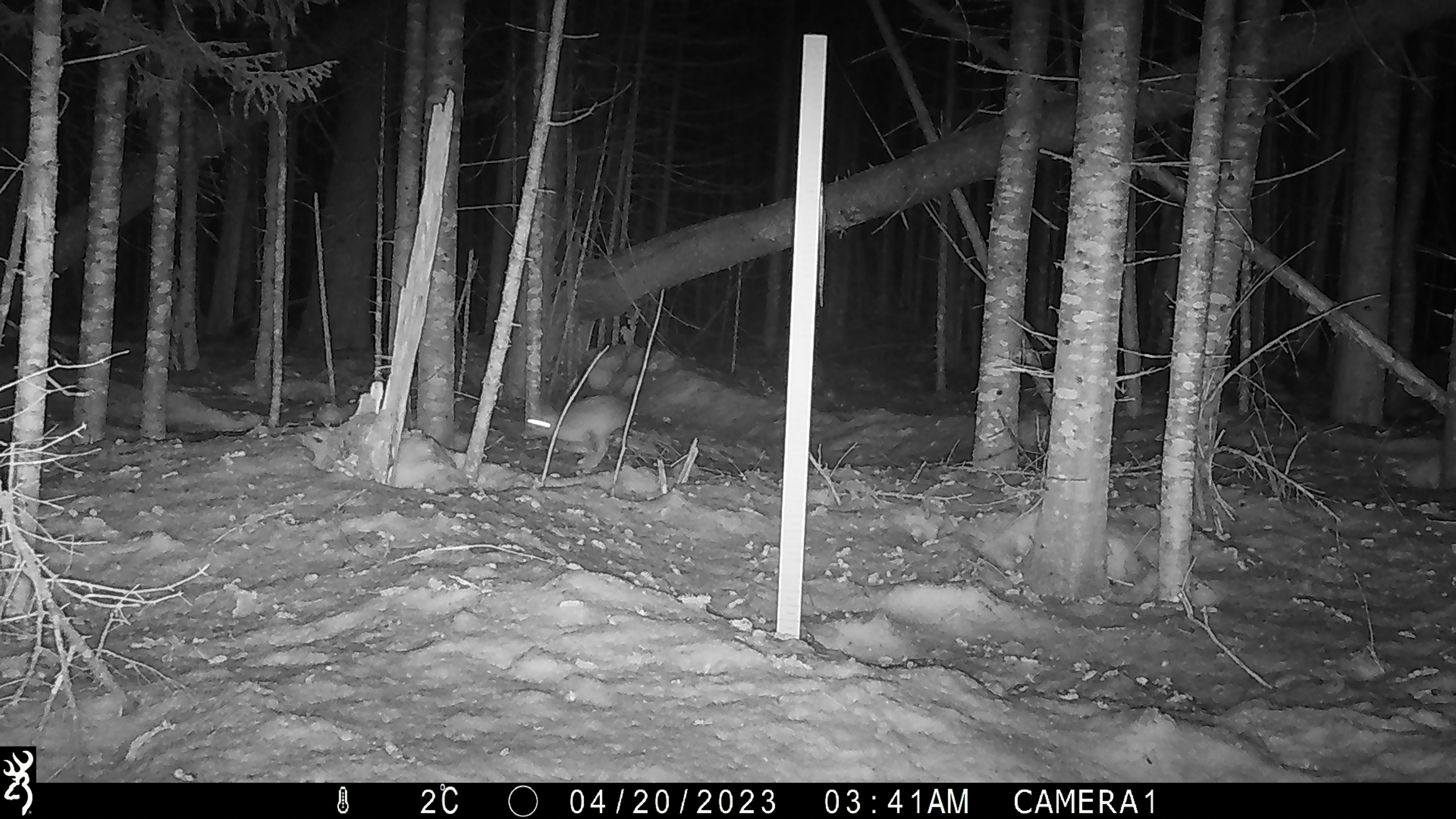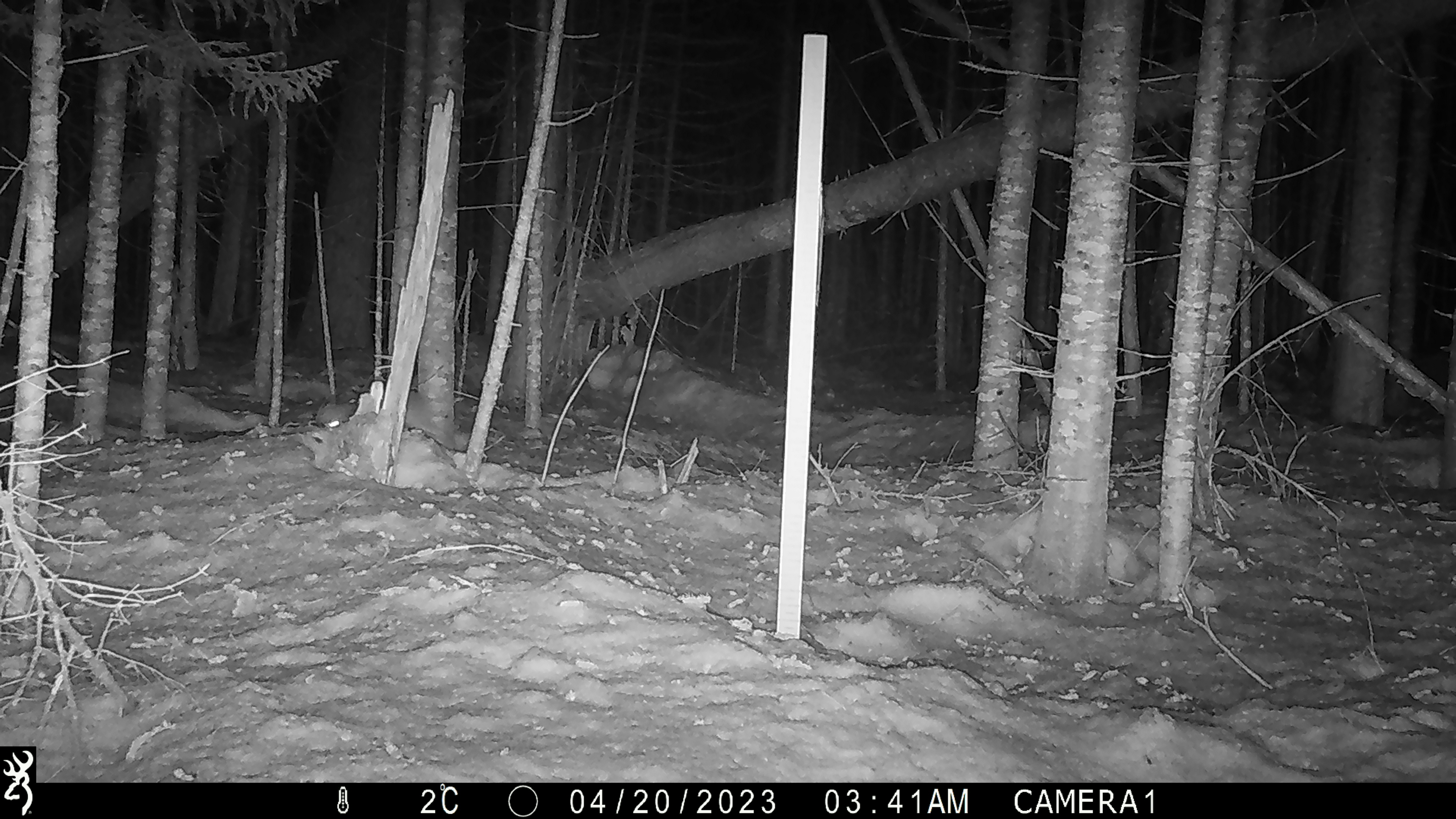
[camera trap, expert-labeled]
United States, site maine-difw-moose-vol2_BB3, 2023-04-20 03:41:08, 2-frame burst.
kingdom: Animalia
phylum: Chordata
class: Mammalia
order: Lagomorpha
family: Leporidae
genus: Lepus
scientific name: Lepus americanus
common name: snowshoe hare